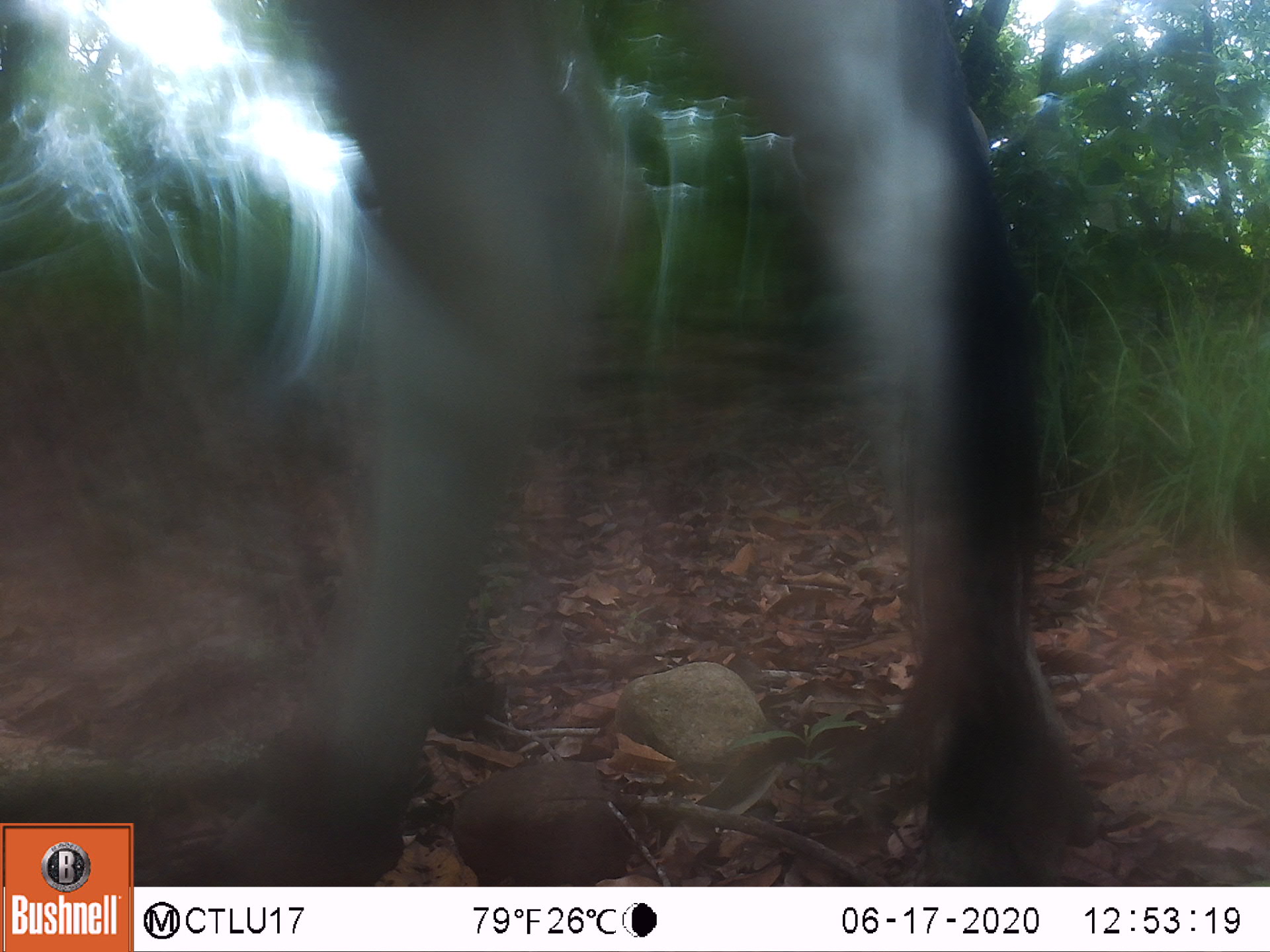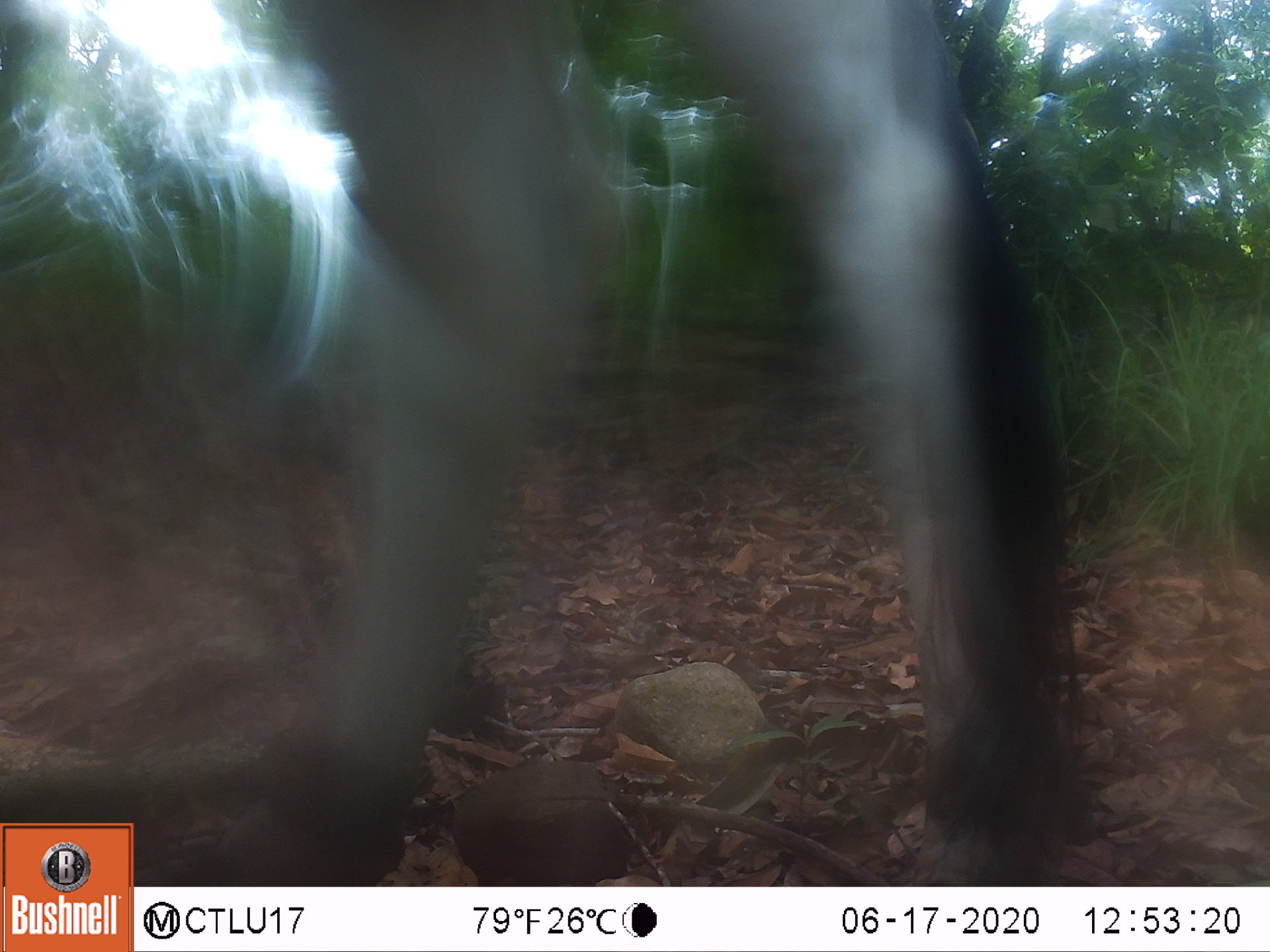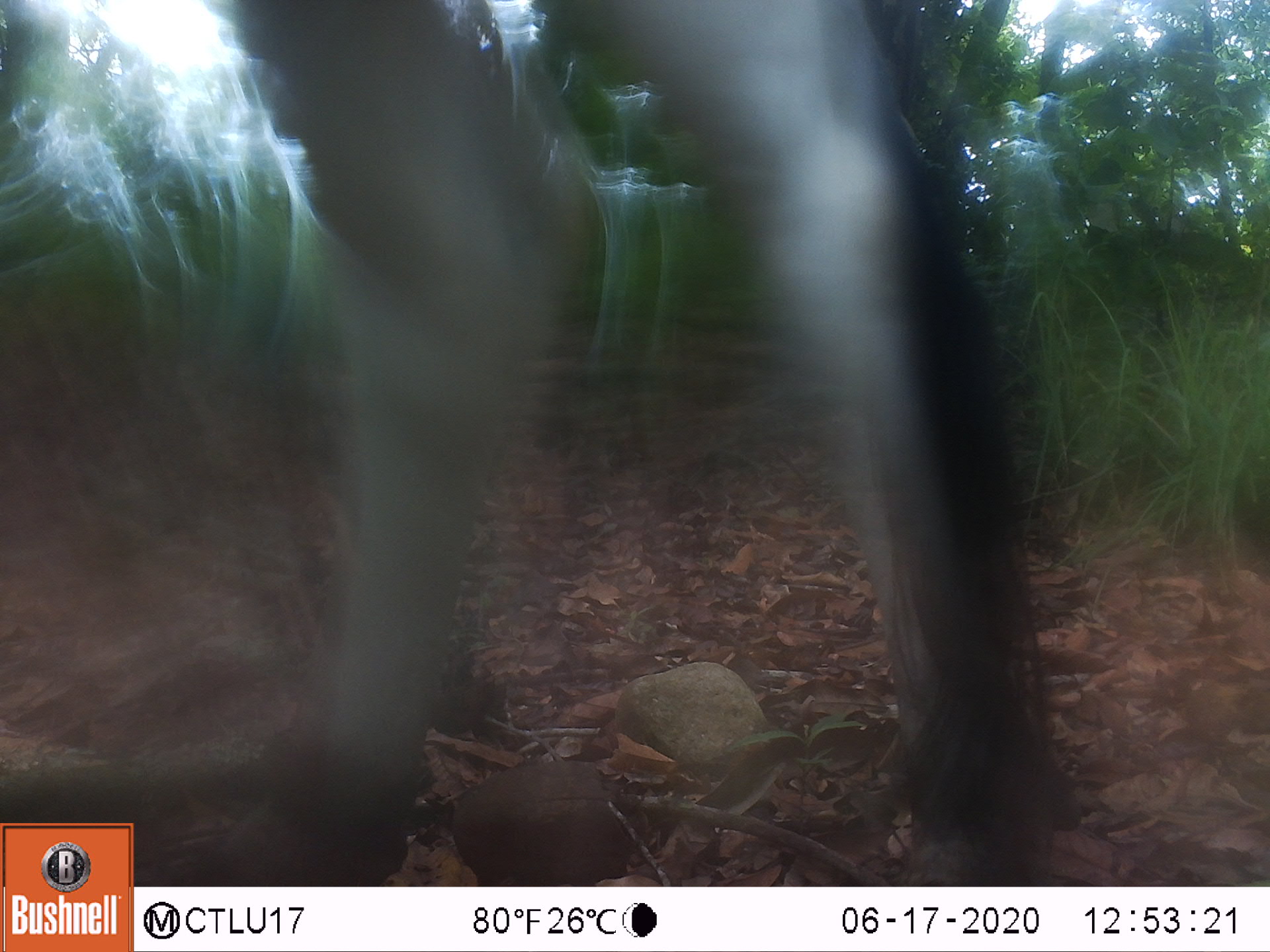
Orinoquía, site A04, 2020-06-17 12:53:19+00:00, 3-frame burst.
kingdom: Animalia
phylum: Chordata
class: Mammalia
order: Artiodactyla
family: Bovidae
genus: Bos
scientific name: Bos taurus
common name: cow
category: cattle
Cattle (cow) (Bos taurus).